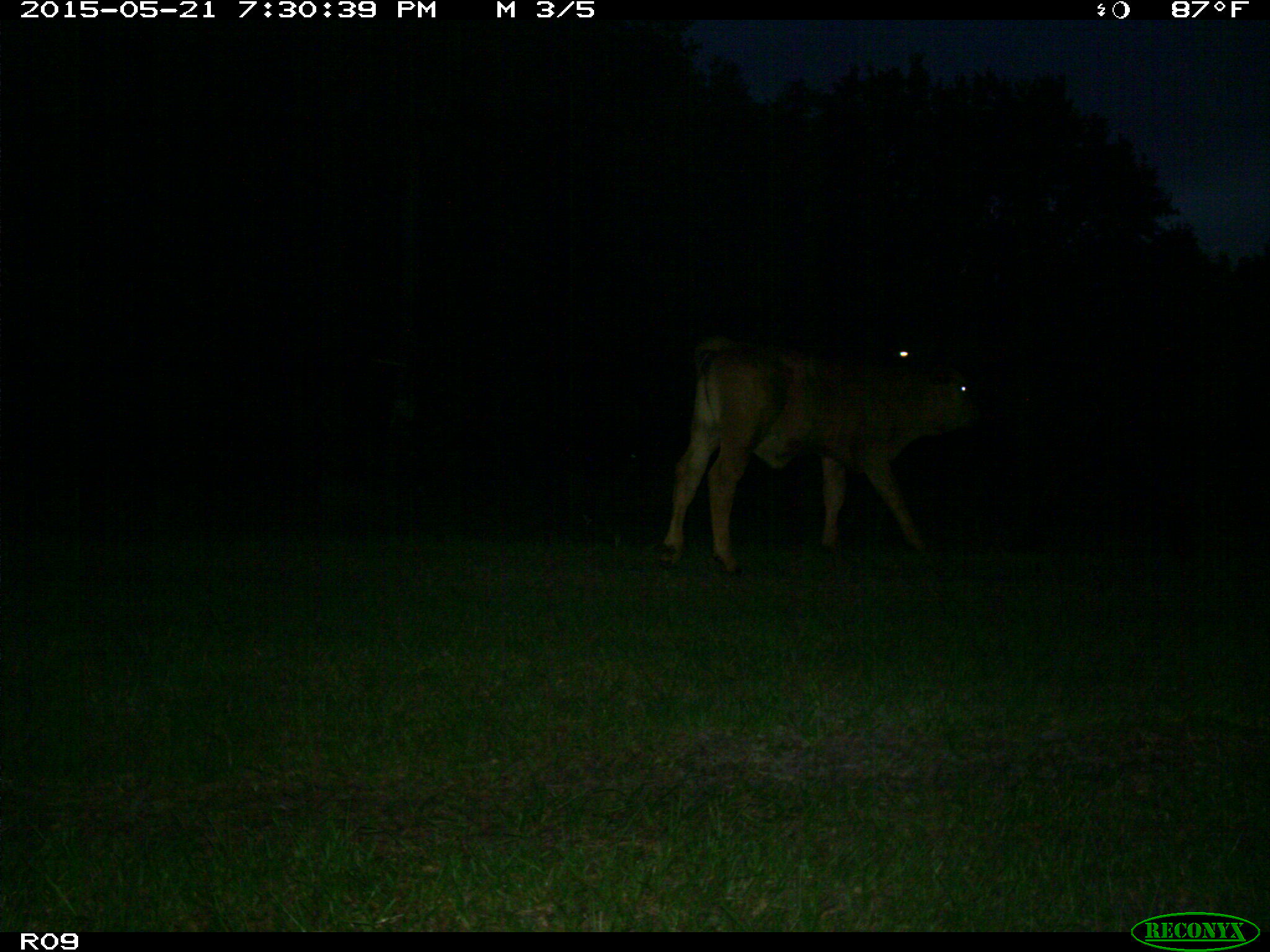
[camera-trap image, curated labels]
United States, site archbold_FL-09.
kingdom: Animalia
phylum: Chordata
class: Mammalia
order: Artiodactyla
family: Bovidae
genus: Bos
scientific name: Bos taurus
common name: domestic cow